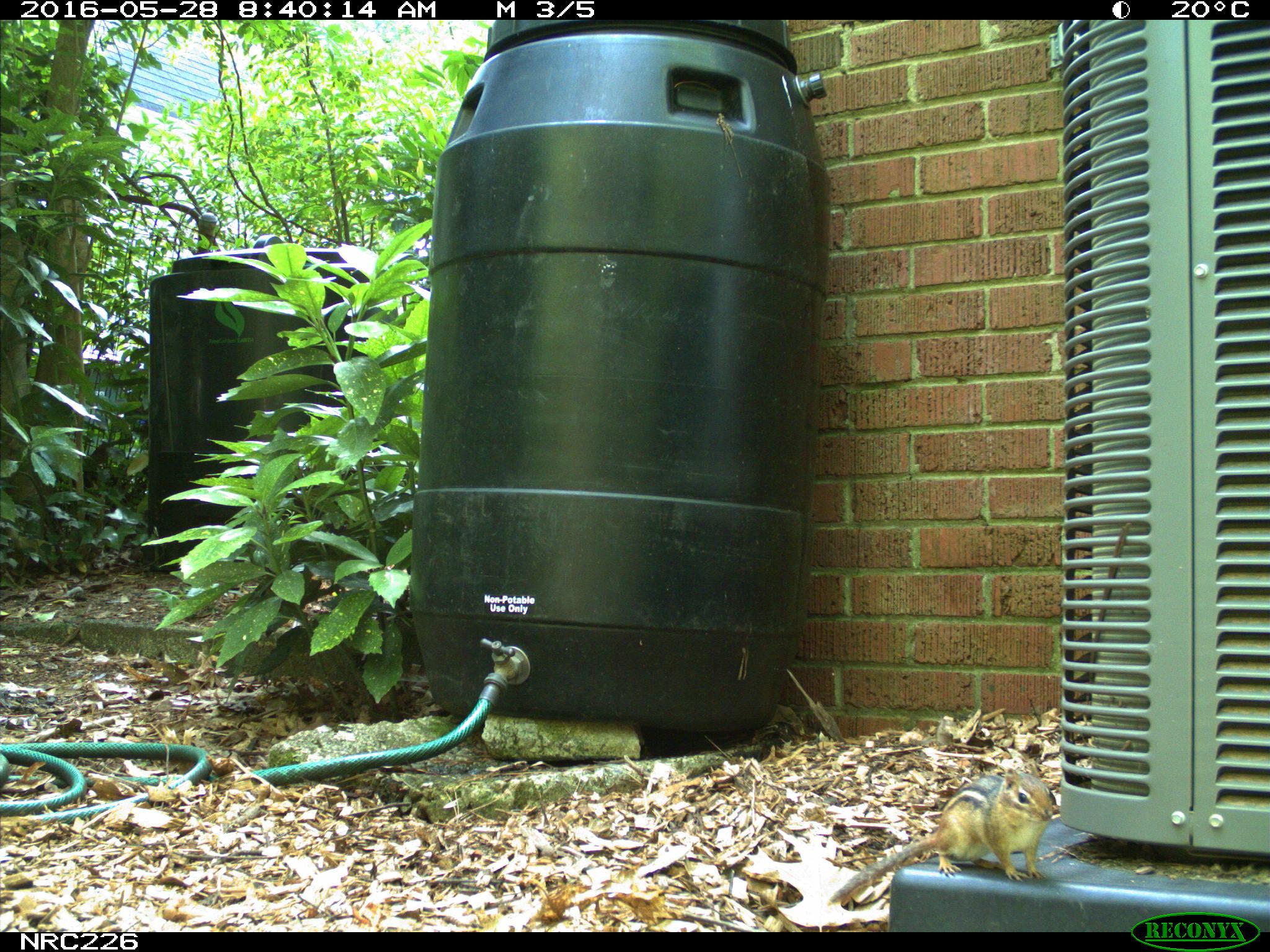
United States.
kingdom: Animalia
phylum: Chordata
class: Mammalia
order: Rodentia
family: Sciuridae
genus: Tamias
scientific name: Tamias striatus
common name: eastern chipmunk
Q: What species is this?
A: Eastern Chipmunk (Tamias striatus).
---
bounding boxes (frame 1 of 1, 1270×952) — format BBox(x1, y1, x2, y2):
Eastern Chipmunk: BBox(831, 758, 1062, 914)